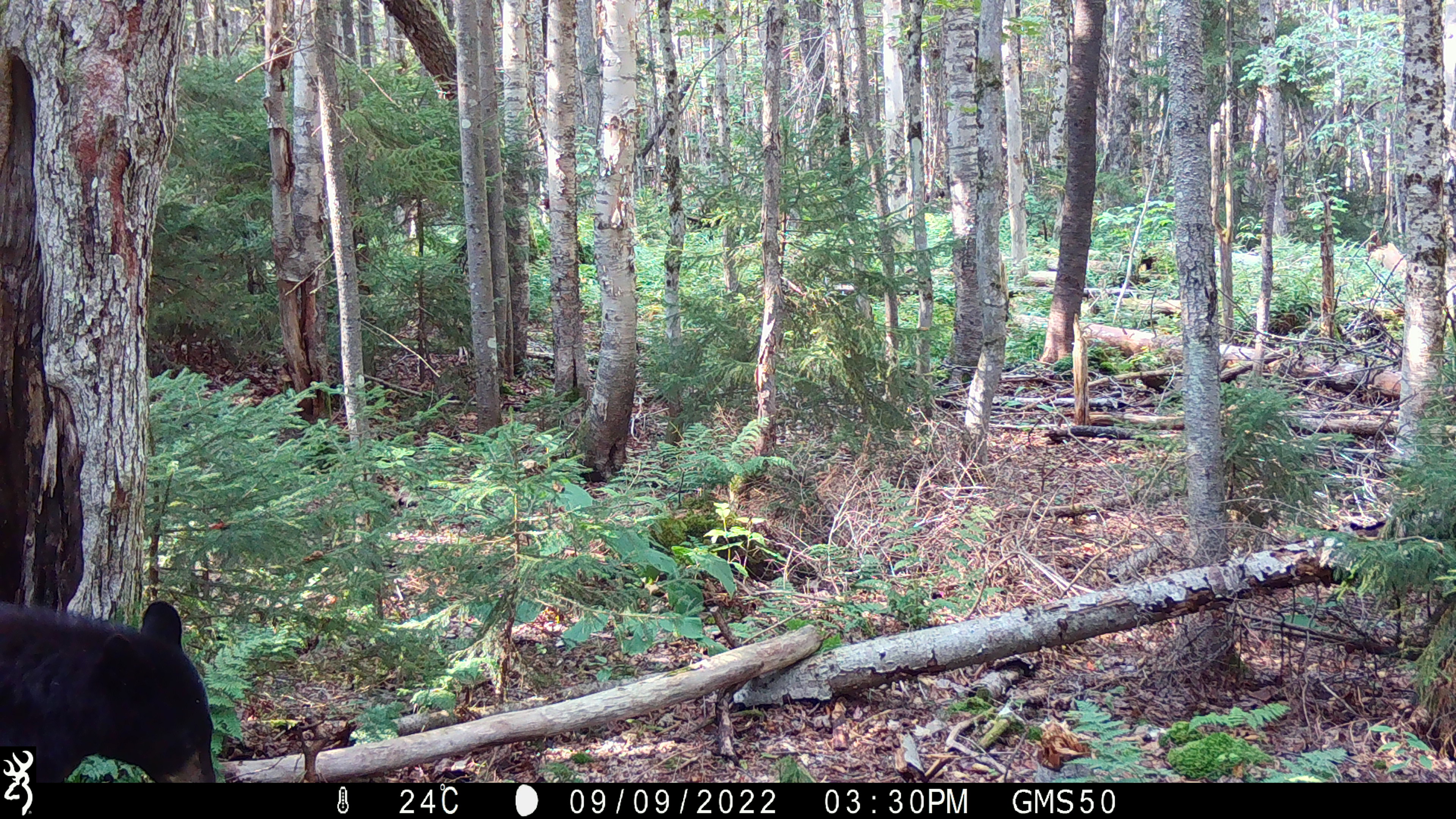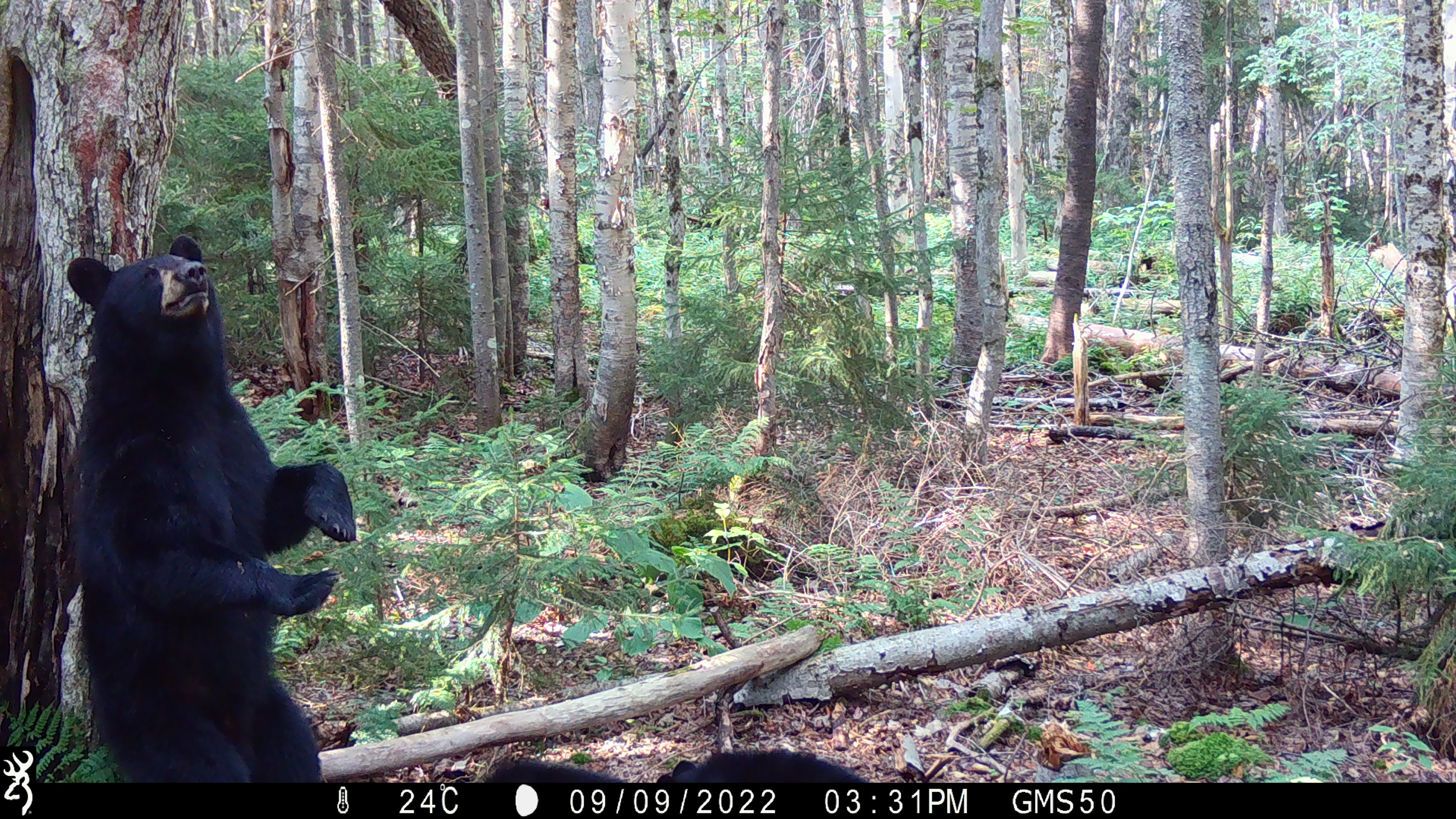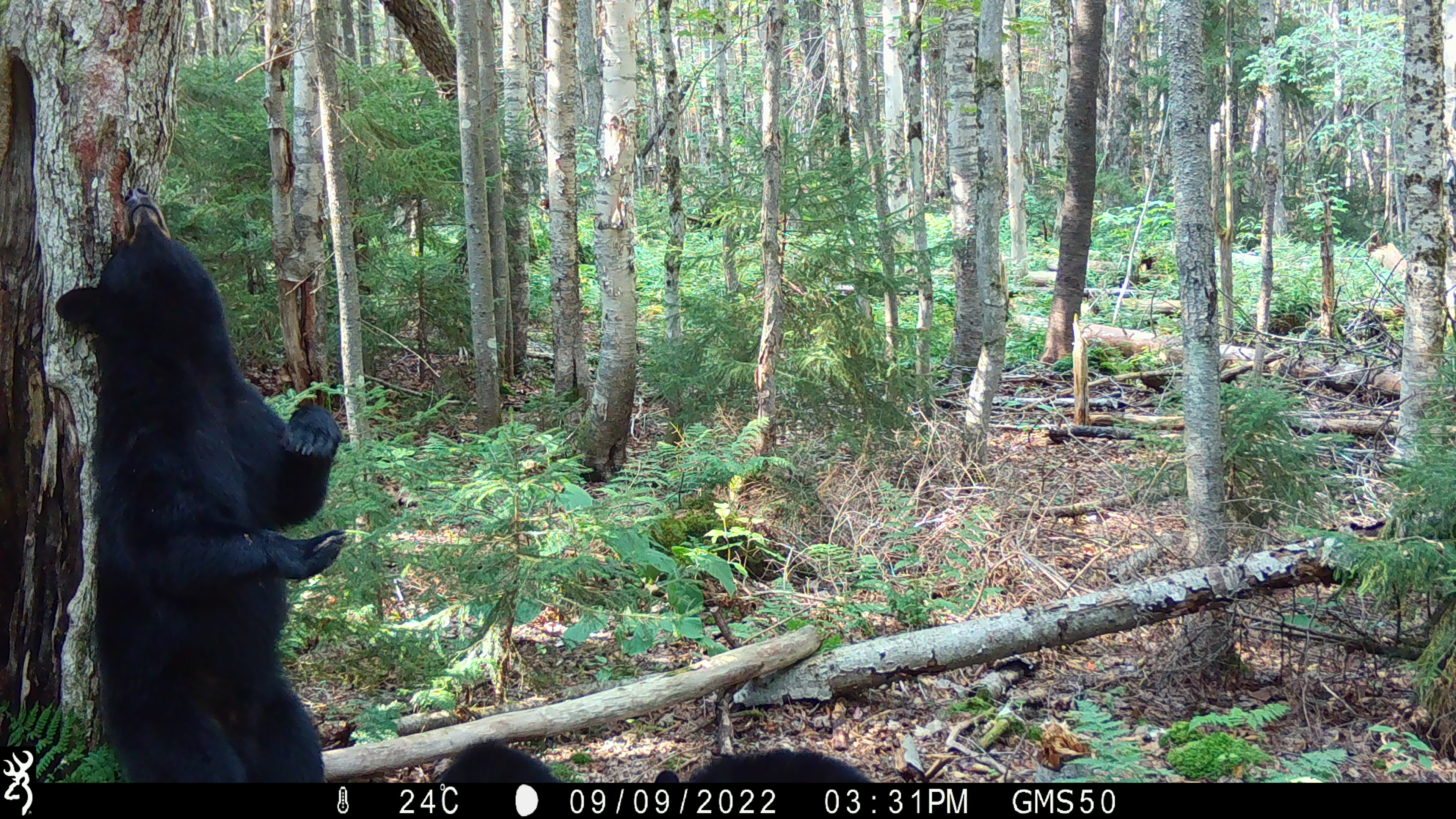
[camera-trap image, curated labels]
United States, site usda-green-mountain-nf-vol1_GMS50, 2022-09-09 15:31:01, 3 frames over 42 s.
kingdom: Animalia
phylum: Chordata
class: Mammalia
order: Carnivora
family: Ursidae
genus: Ursus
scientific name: Ursus americanus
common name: black bear